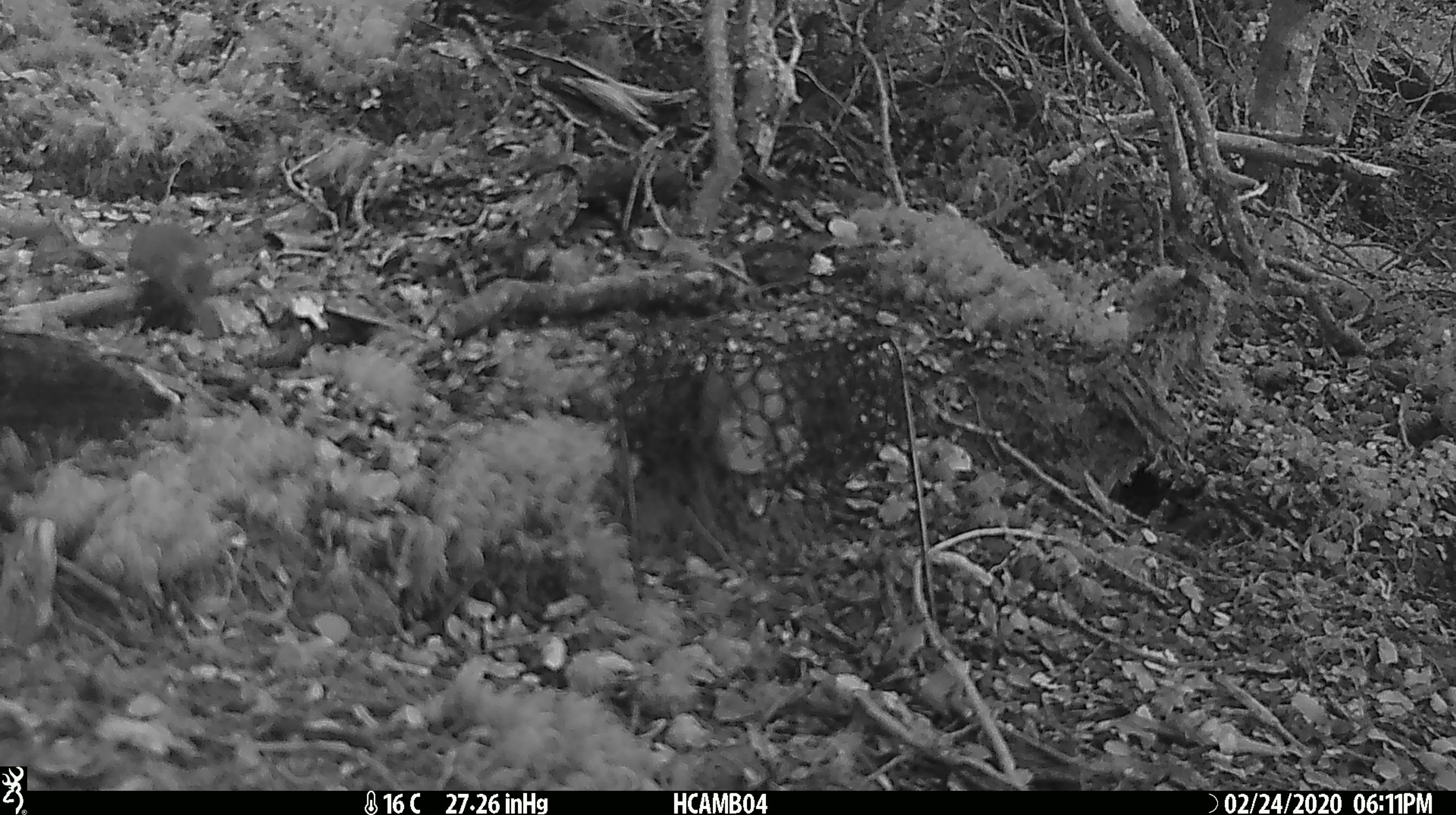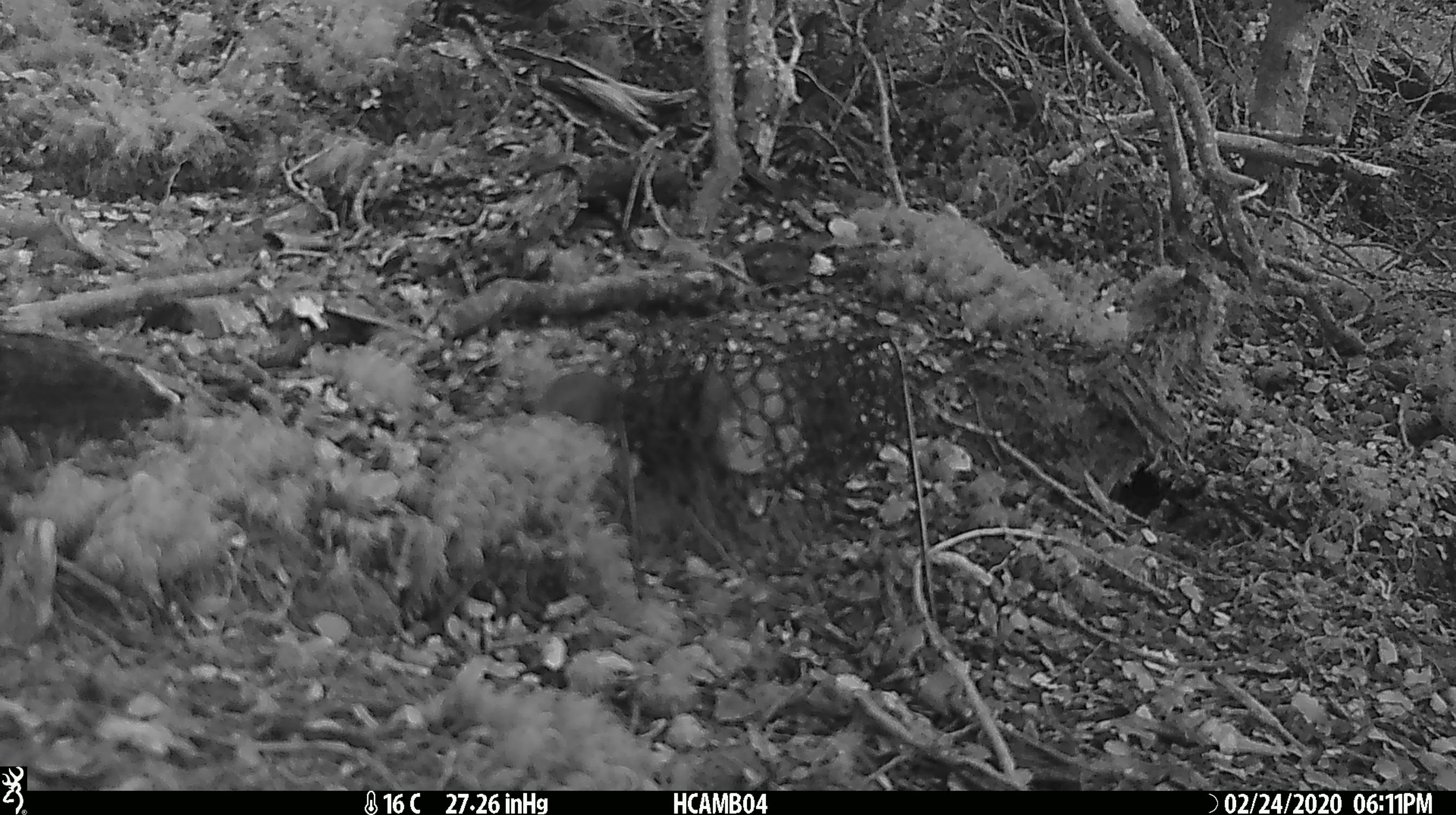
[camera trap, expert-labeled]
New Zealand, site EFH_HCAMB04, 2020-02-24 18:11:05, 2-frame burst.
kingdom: Animalia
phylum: Chordata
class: Mammalia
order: Rodentia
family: Muridae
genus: Mus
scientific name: Mus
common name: mouse